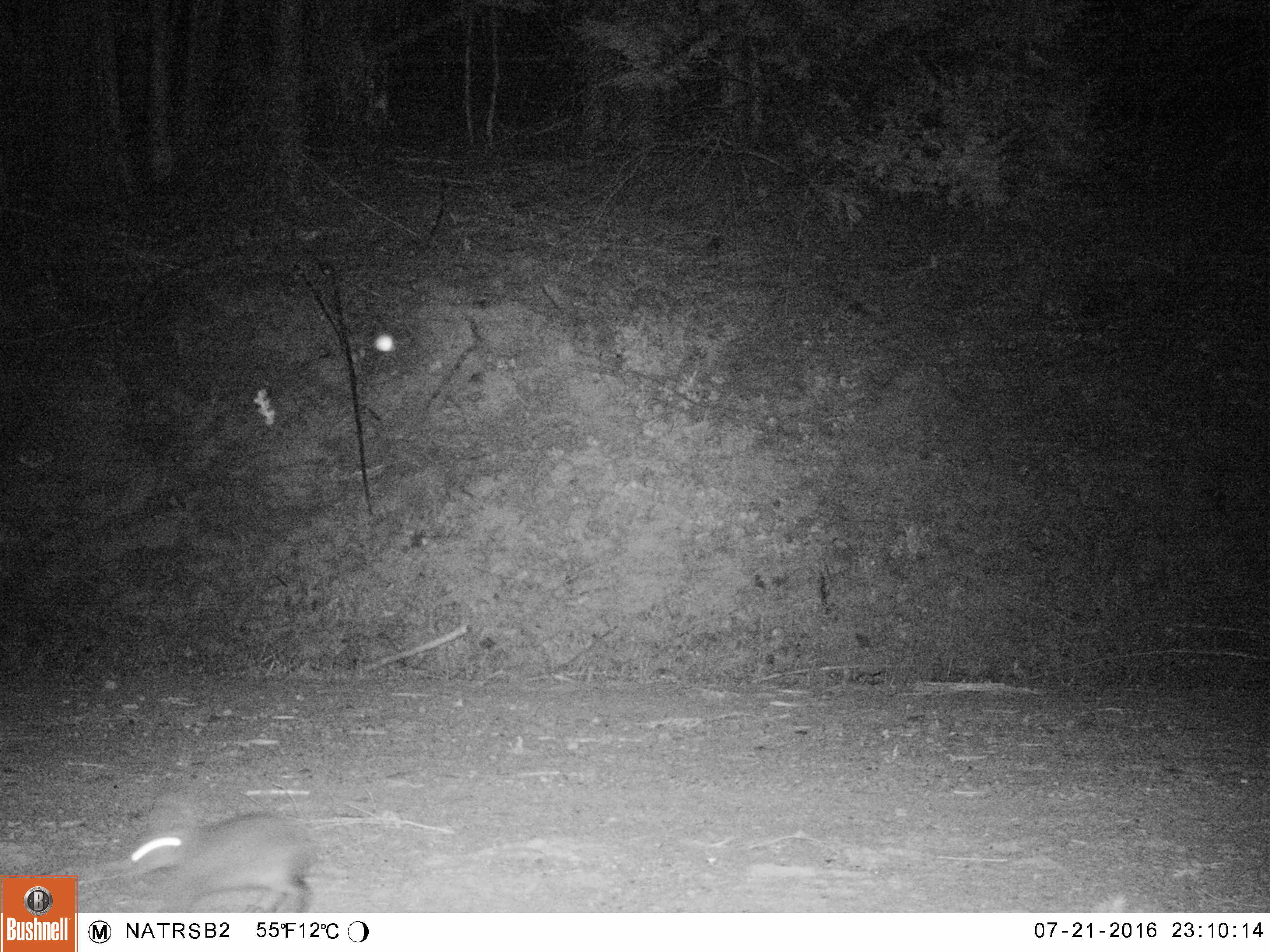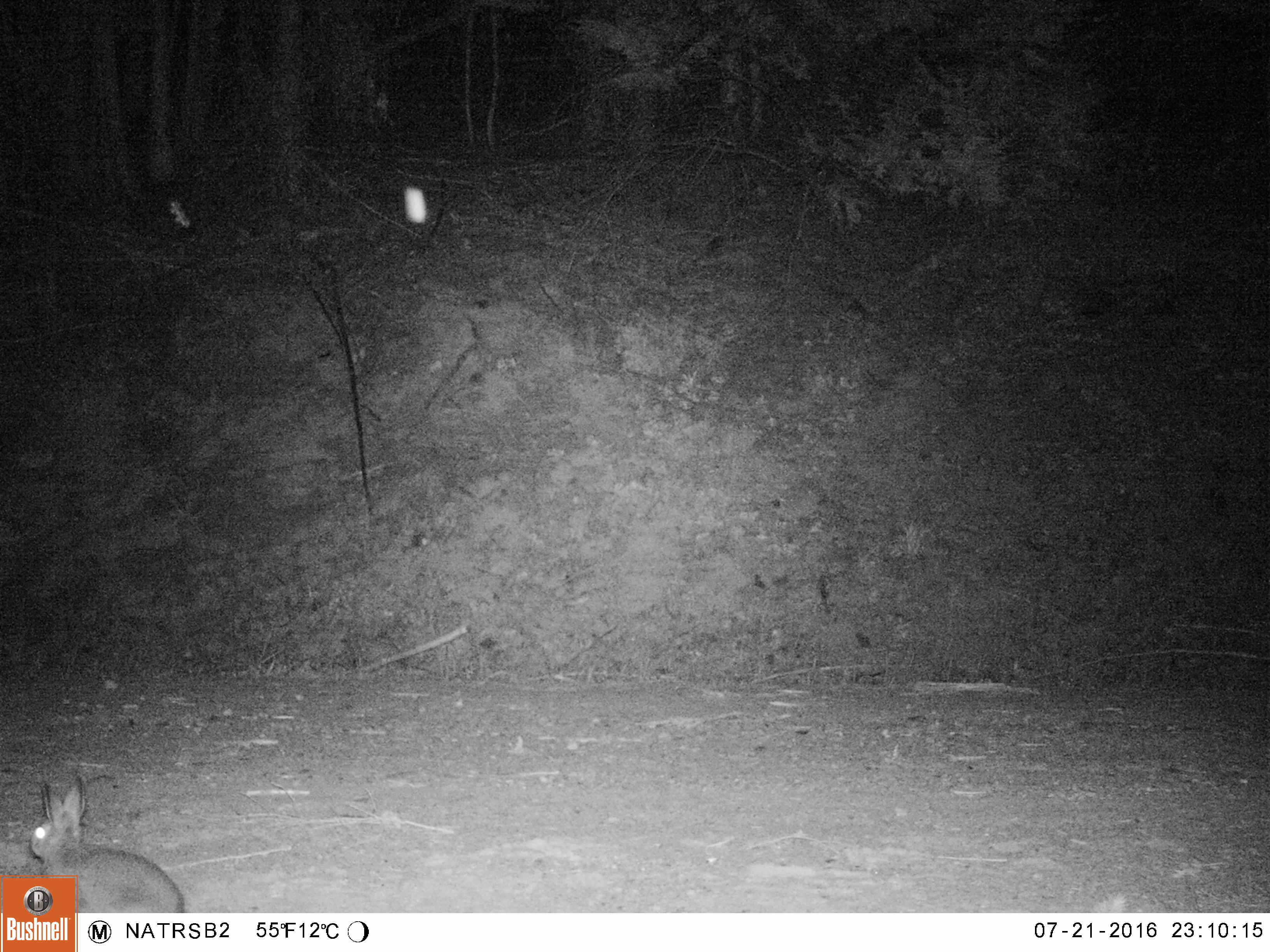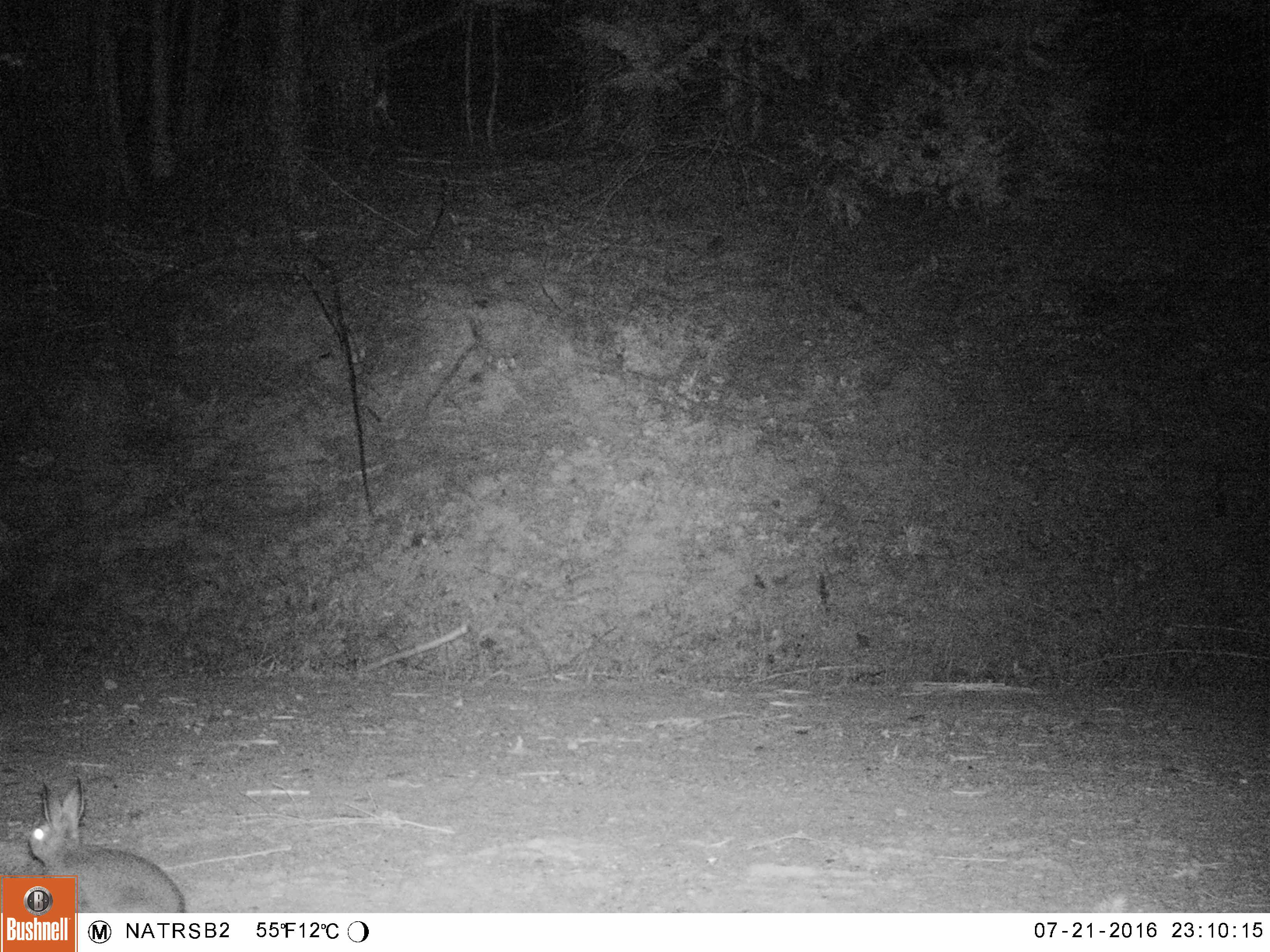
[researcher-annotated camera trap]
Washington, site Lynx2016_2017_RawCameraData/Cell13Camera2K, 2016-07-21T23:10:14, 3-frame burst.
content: unidentified animal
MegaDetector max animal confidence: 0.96